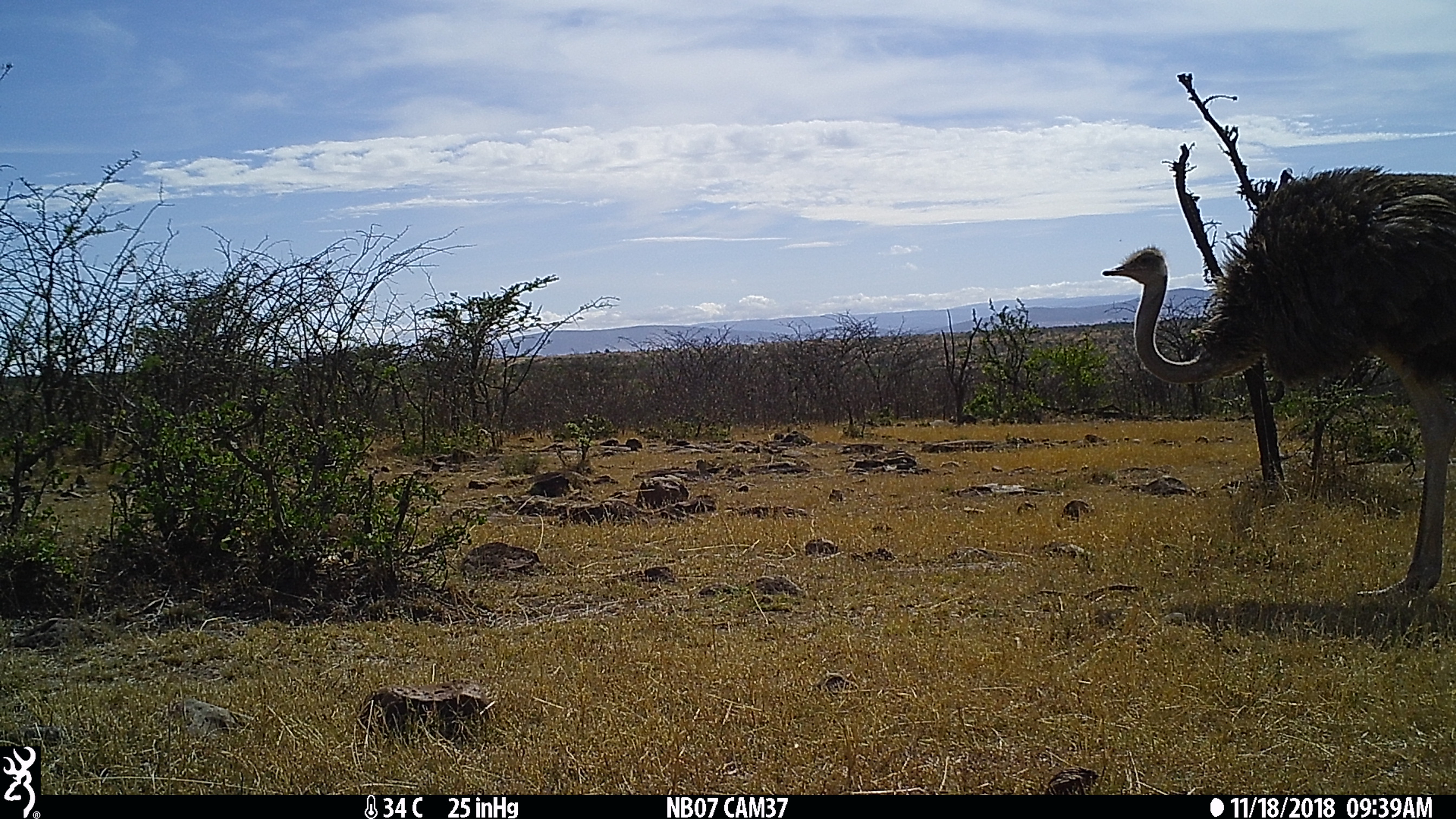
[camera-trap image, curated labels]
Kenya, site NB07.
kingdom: Animalia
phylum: Chordata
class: Aves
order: Struthioniformes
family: Struthionidae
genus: Struthio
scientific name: Struthio camelus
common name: ostrich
Ostrich (Struthio camelus).